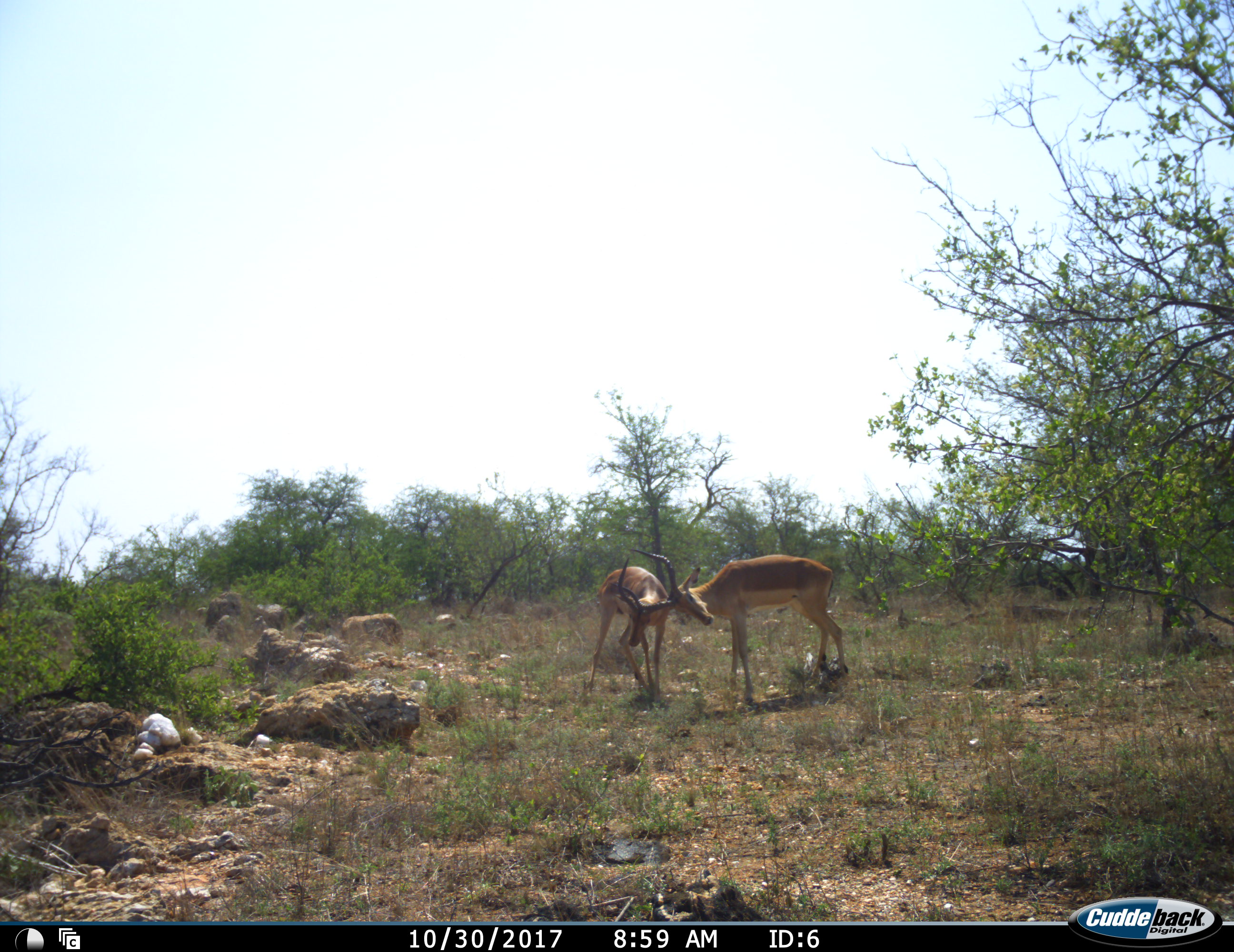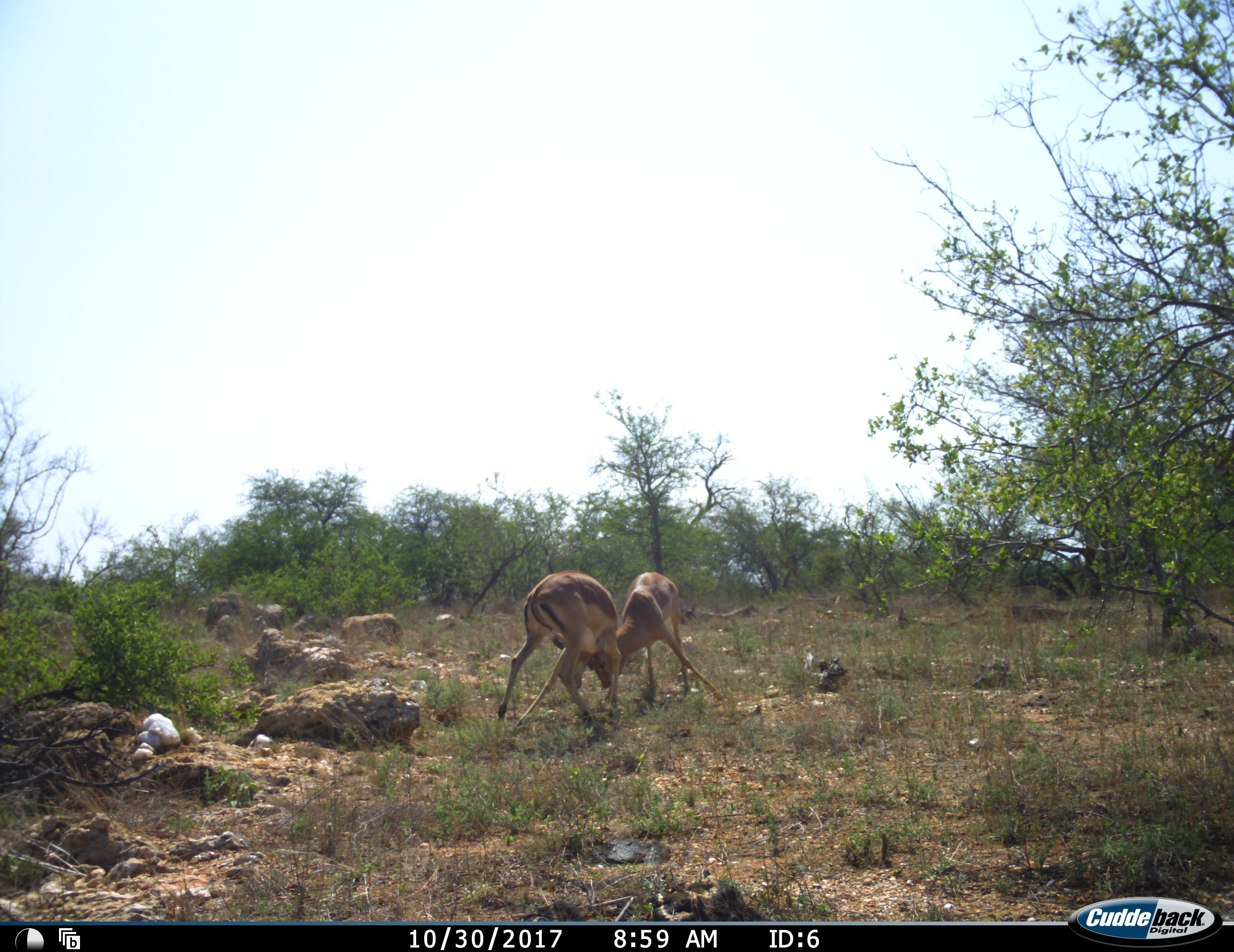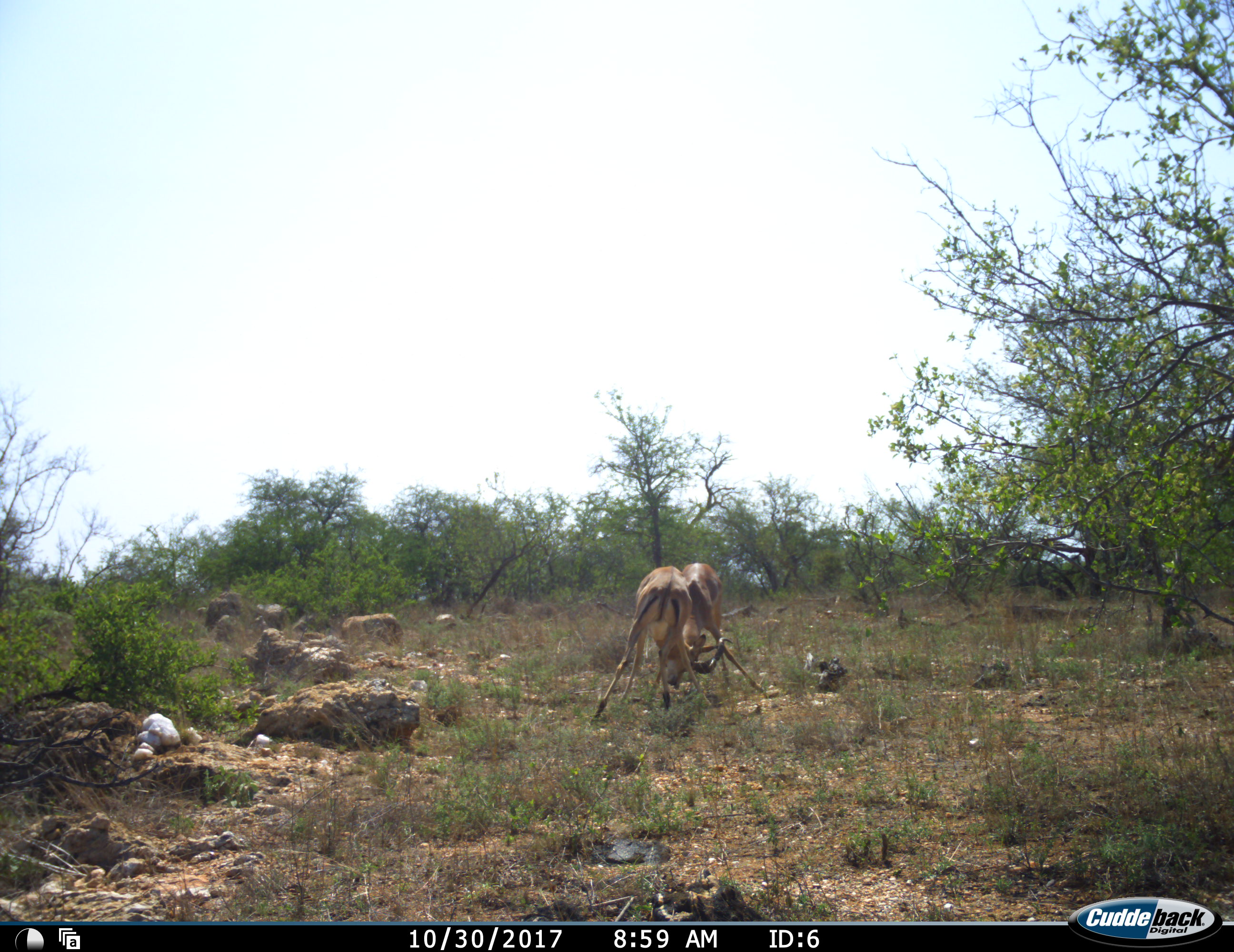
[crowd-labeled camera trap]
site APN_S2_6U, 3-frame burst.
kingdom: Animalia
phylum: Chordata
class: Mammalia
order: Artiodactyla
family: Bovidae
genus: Aepyceros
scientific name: Aepyceros melampus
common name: impala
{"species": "impala (Aepyceros melampus)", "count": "2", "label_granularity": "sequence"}